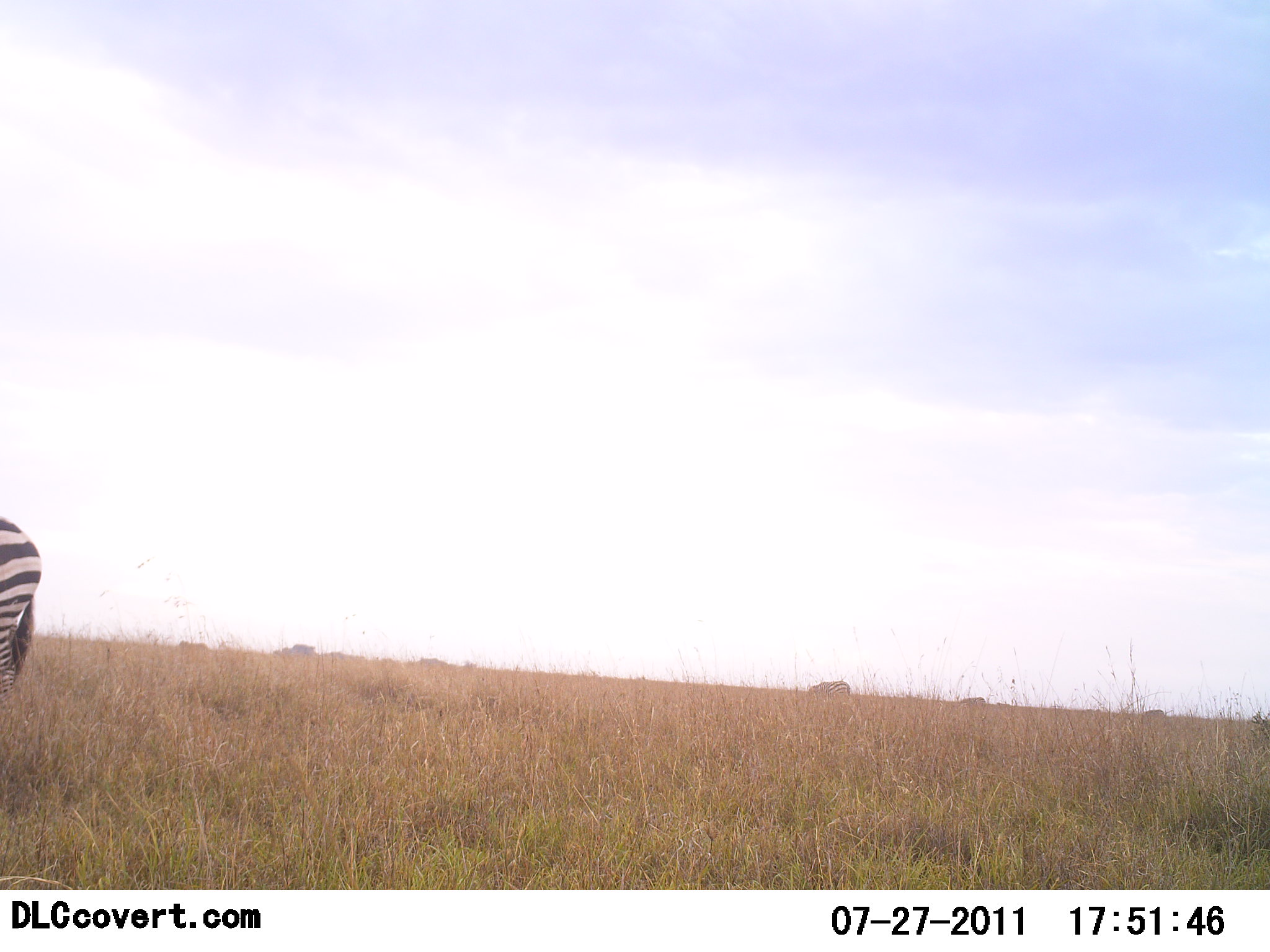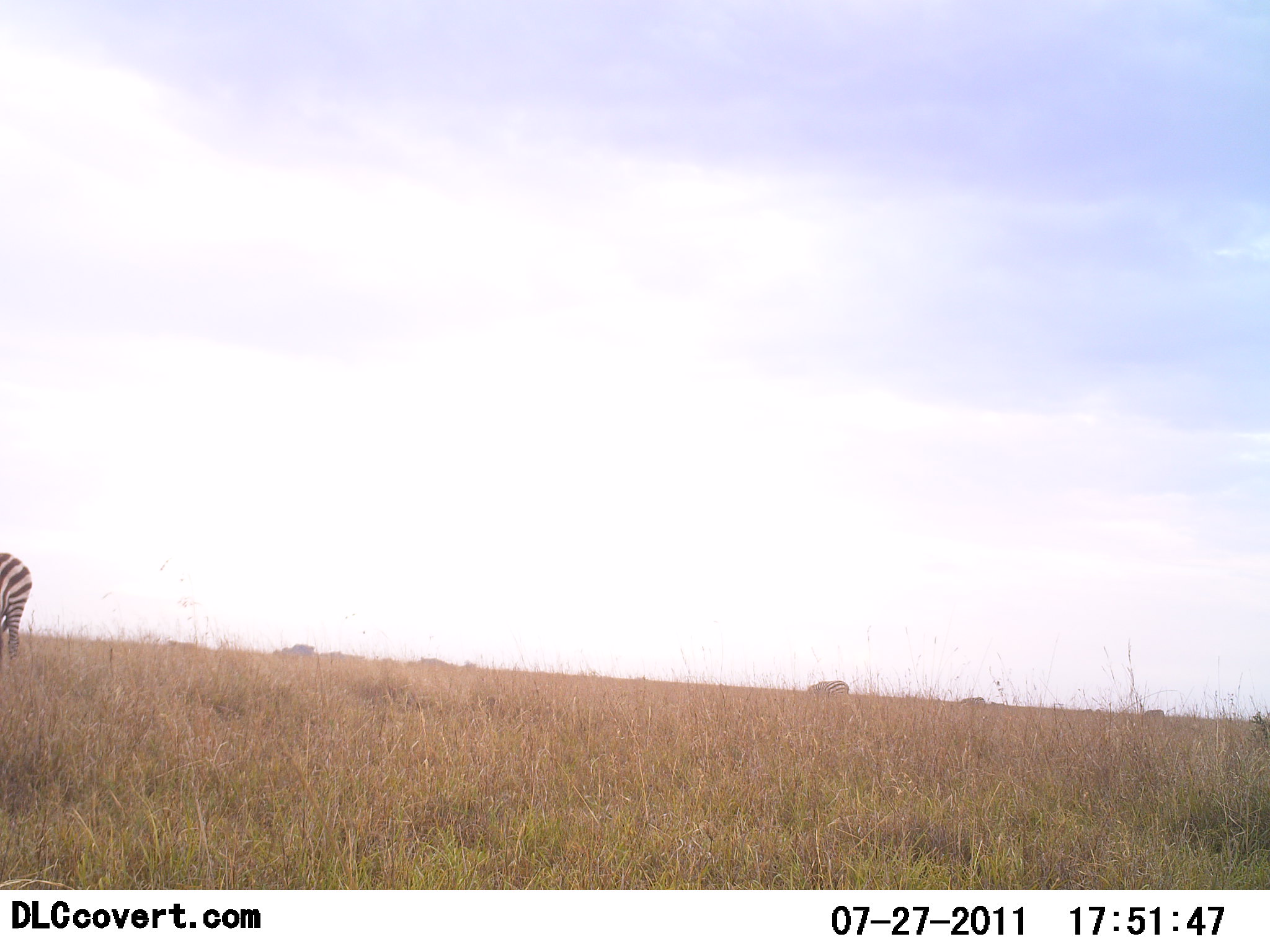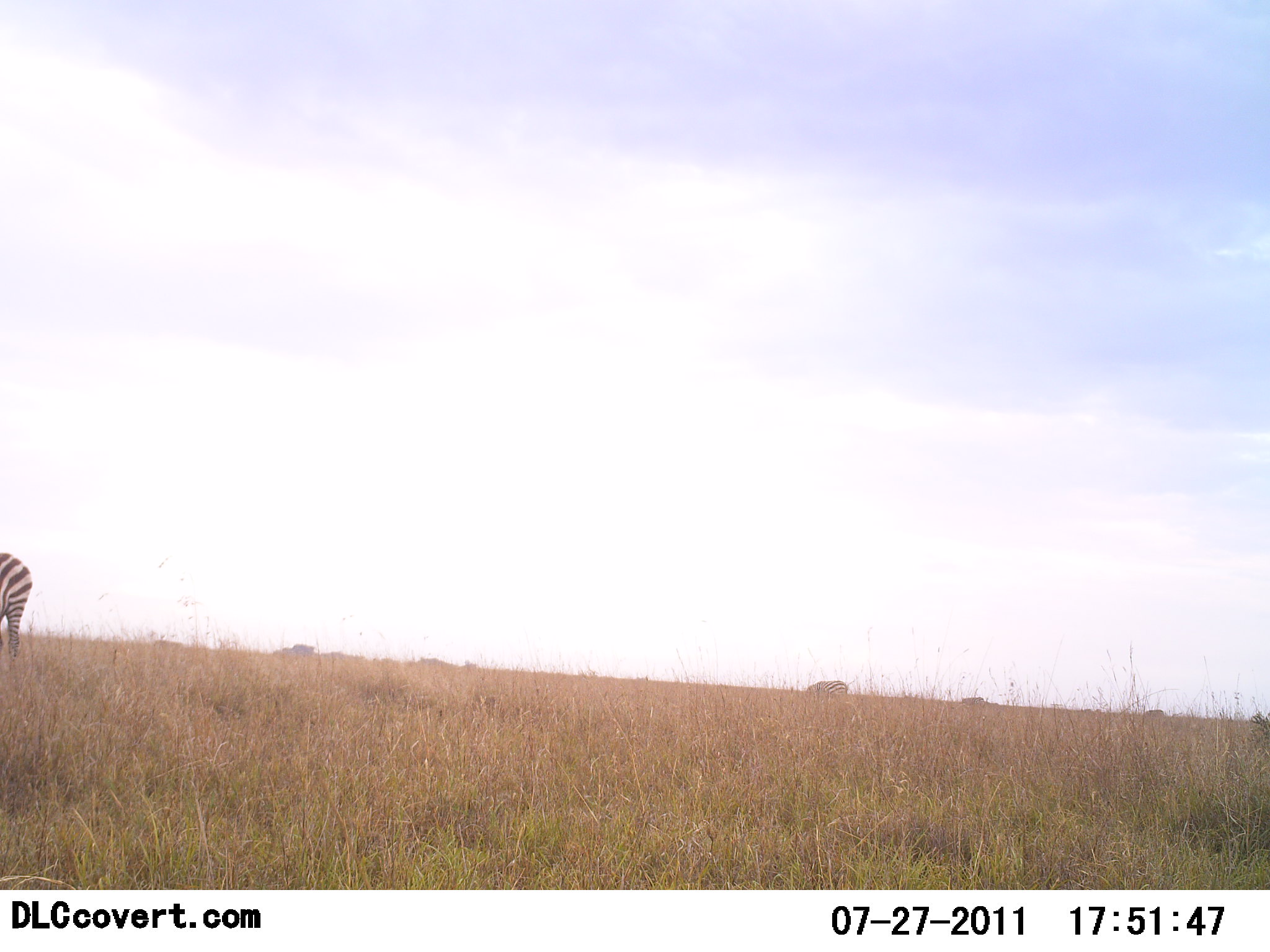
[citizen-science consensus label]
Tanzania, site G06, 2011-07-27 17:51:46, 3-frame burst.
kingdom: Animalia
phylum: Chordata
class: Mammalia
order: Perissodactyla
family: Equidae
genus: Equus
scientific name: Equus quagga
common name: plains zebra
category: zebra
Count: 2.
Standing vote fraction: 55%.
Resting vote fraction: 0%.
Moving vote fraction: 45%.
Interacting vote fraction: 0%.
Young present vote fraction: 0%.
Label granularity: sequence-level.